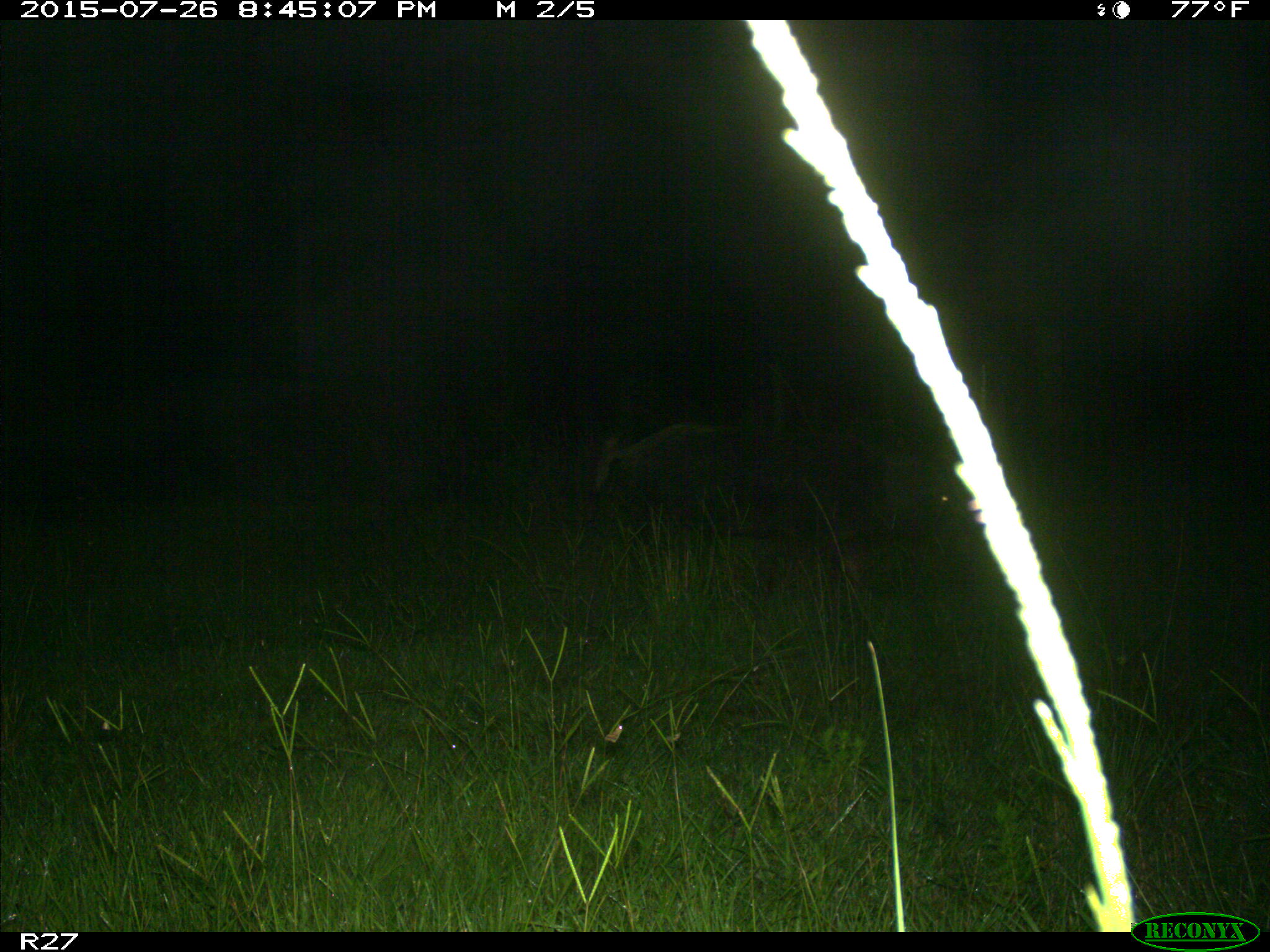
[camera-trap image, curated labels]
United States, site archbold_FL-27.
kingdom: Animalia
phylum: Chordata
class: Mammalia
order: Artiodactyla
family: Suidae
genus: Sus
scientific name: Sus scrofa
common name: wild boar